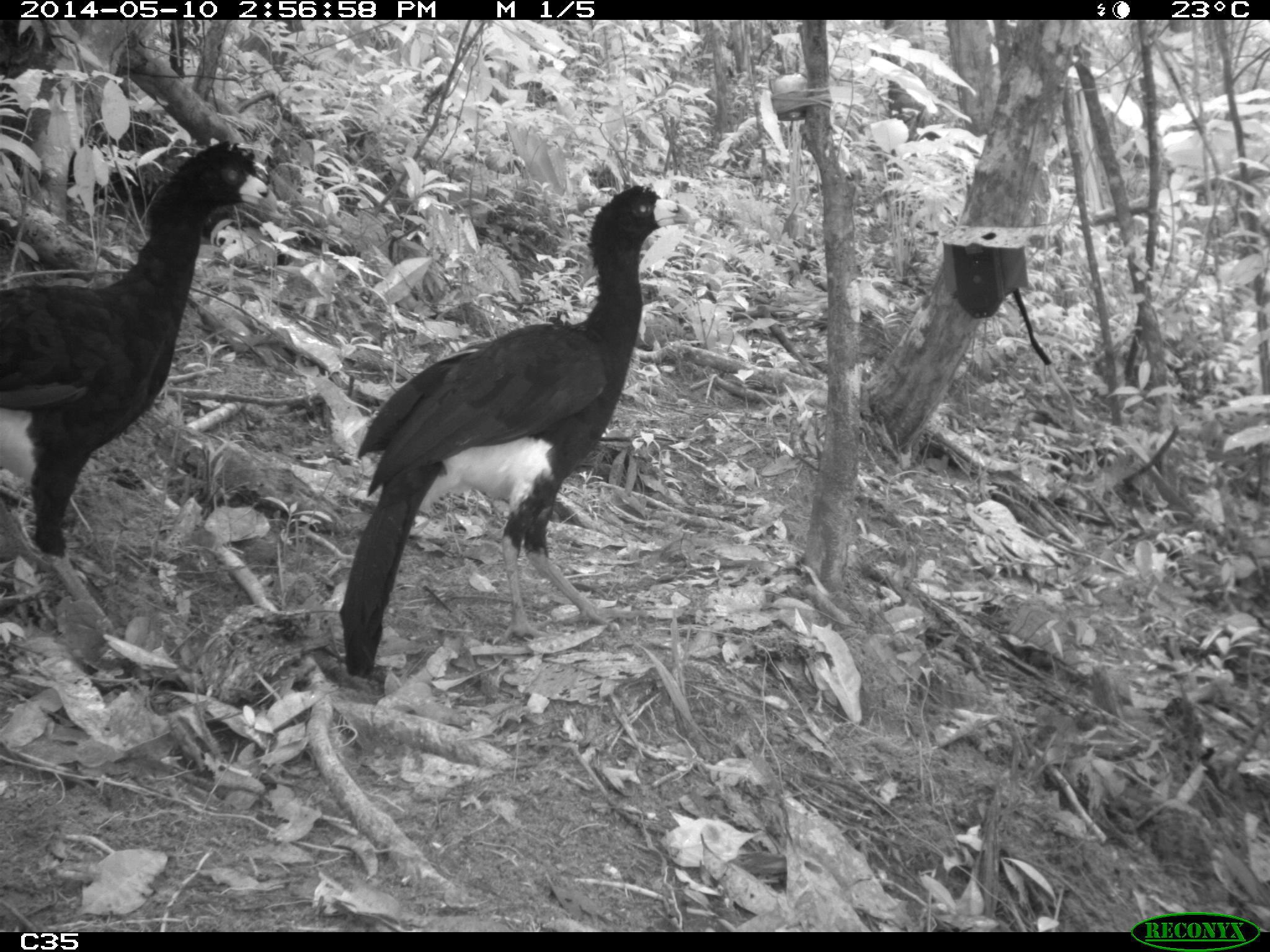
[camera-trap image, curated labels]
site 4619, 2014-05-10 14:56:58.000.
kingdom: Animalia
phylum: Chordata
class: Aves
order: Galliformes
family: Cracidae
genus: Crax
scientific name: Crax alector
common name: black curassow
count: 2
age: adult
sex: female